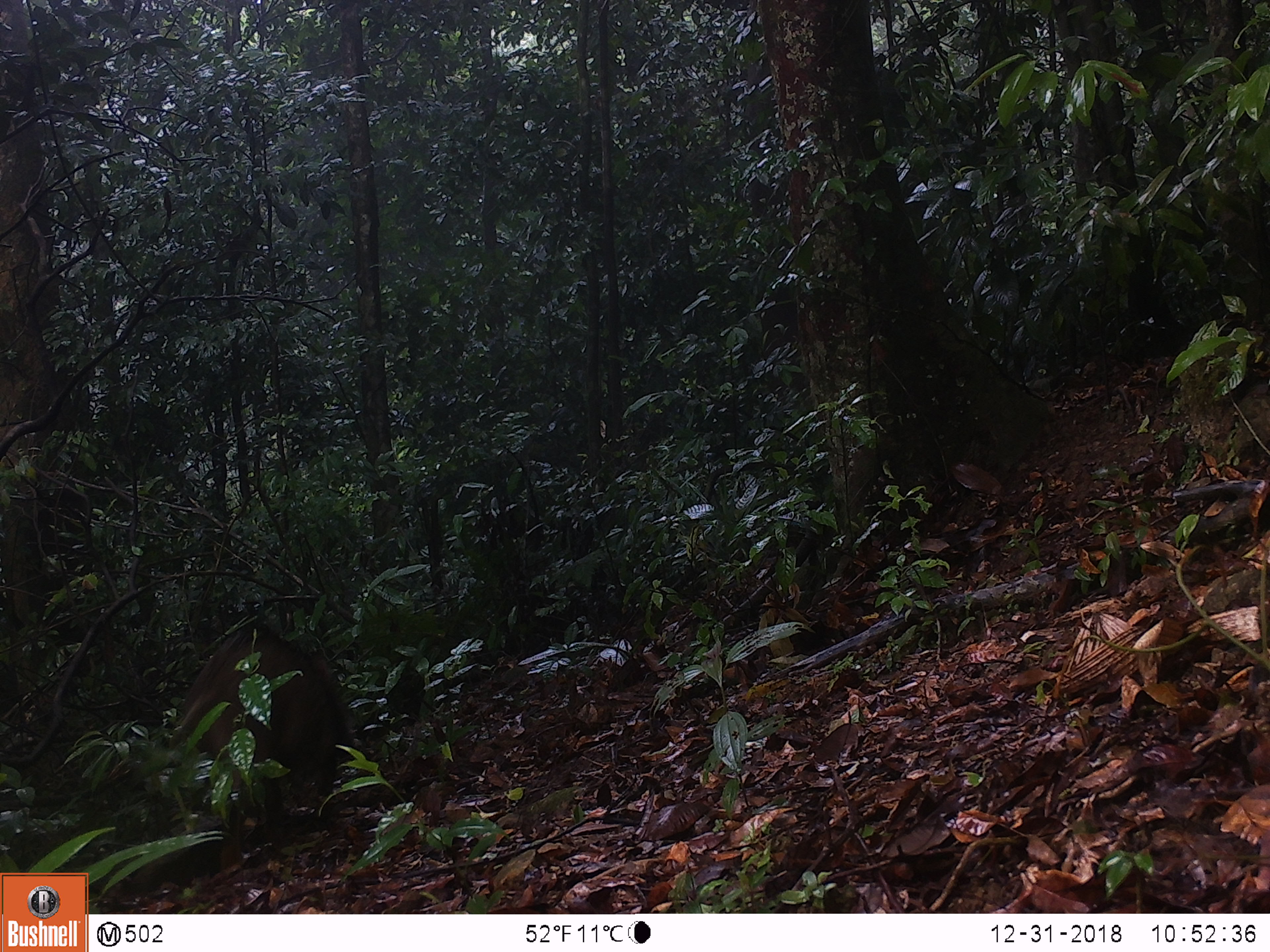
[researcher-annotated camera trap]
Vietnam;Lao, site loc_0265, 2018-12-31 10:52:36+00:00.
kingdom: Animalia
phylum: Chordata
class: Mammalia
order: Artiodactyla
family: Suidae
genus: Sus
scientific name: Sus scrofa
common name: eurasian wild pig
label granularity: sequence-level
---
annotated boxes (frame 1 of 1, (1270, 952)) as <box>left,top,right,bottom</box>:
eurasian wild pig: <box>166,622,355,817</box>